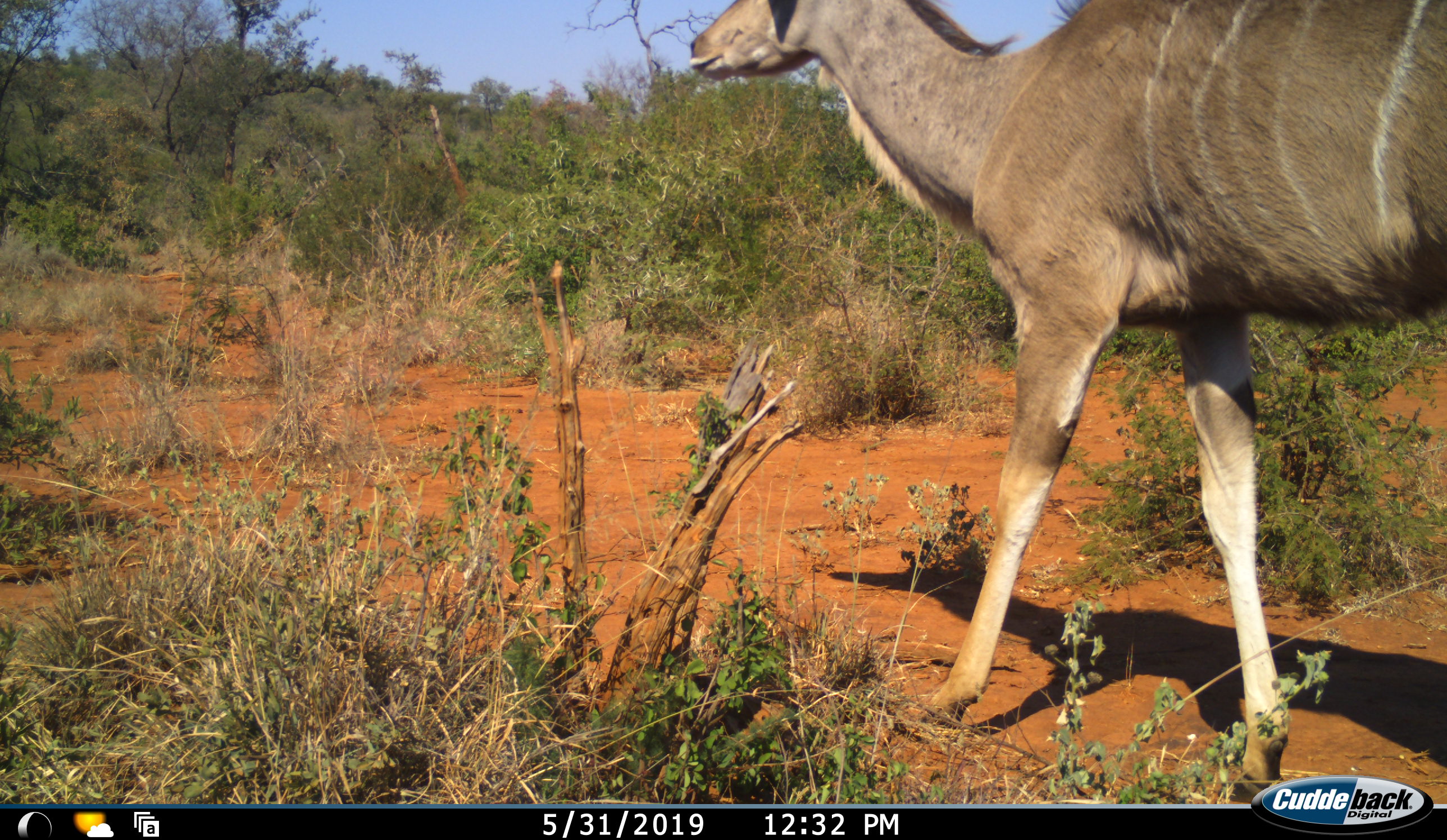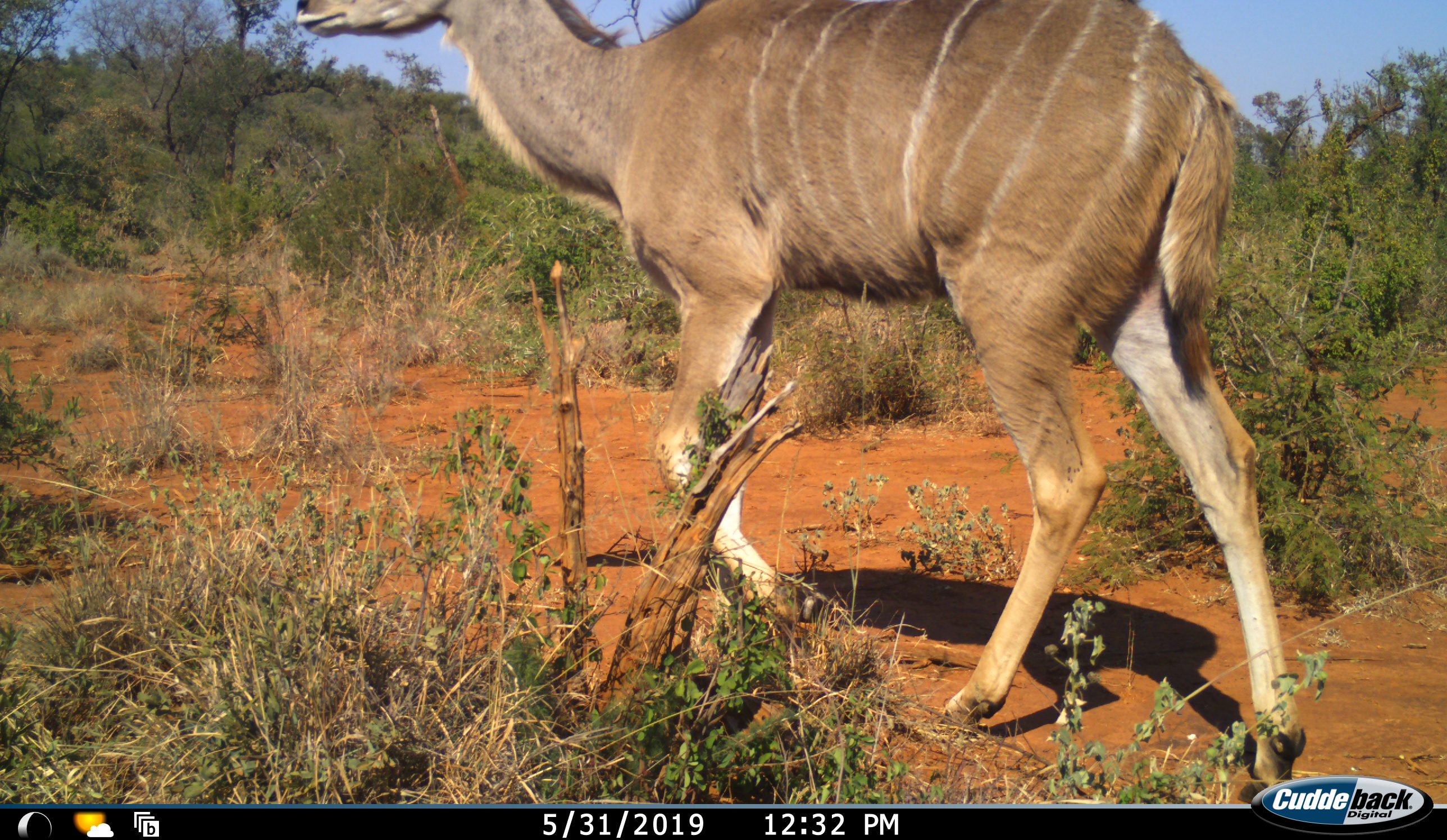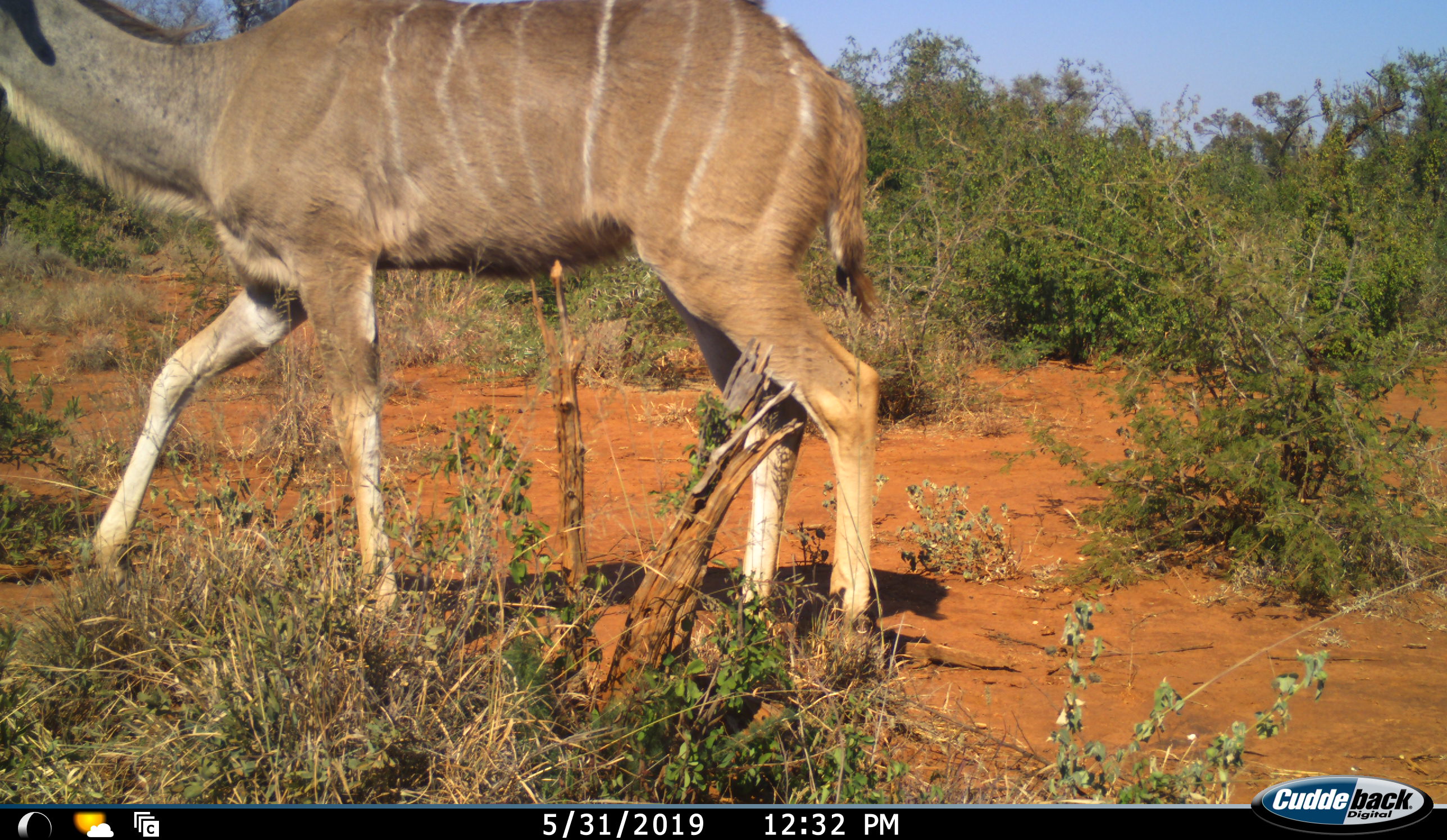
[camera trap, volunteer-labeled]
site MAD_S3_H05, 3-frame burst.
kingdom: Animalia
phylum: Chordata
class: Mammalia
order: Artiodactyla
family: Bovidae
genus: Tragelaphus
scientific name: Tragelaphus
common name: kudu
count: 1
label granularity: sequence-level